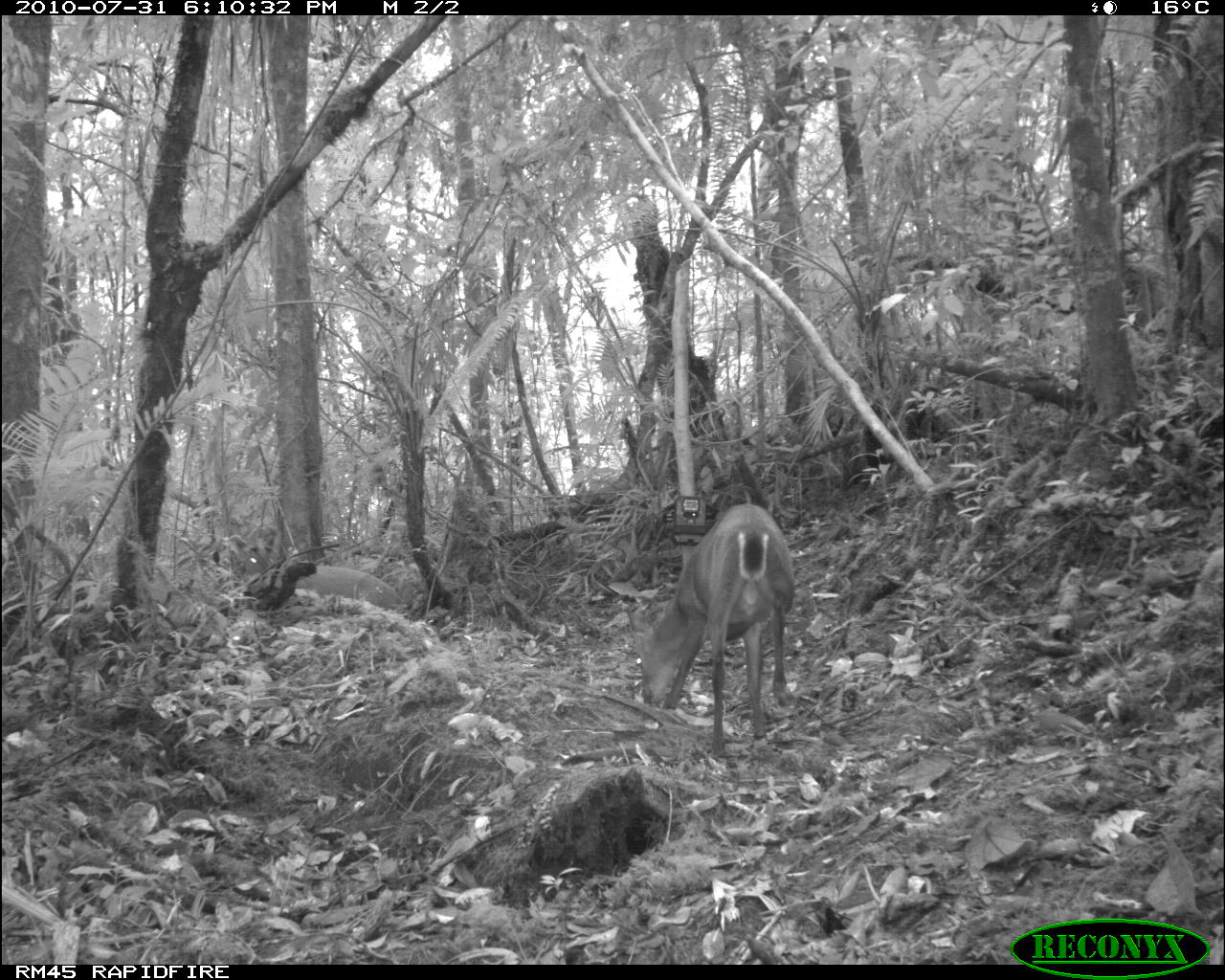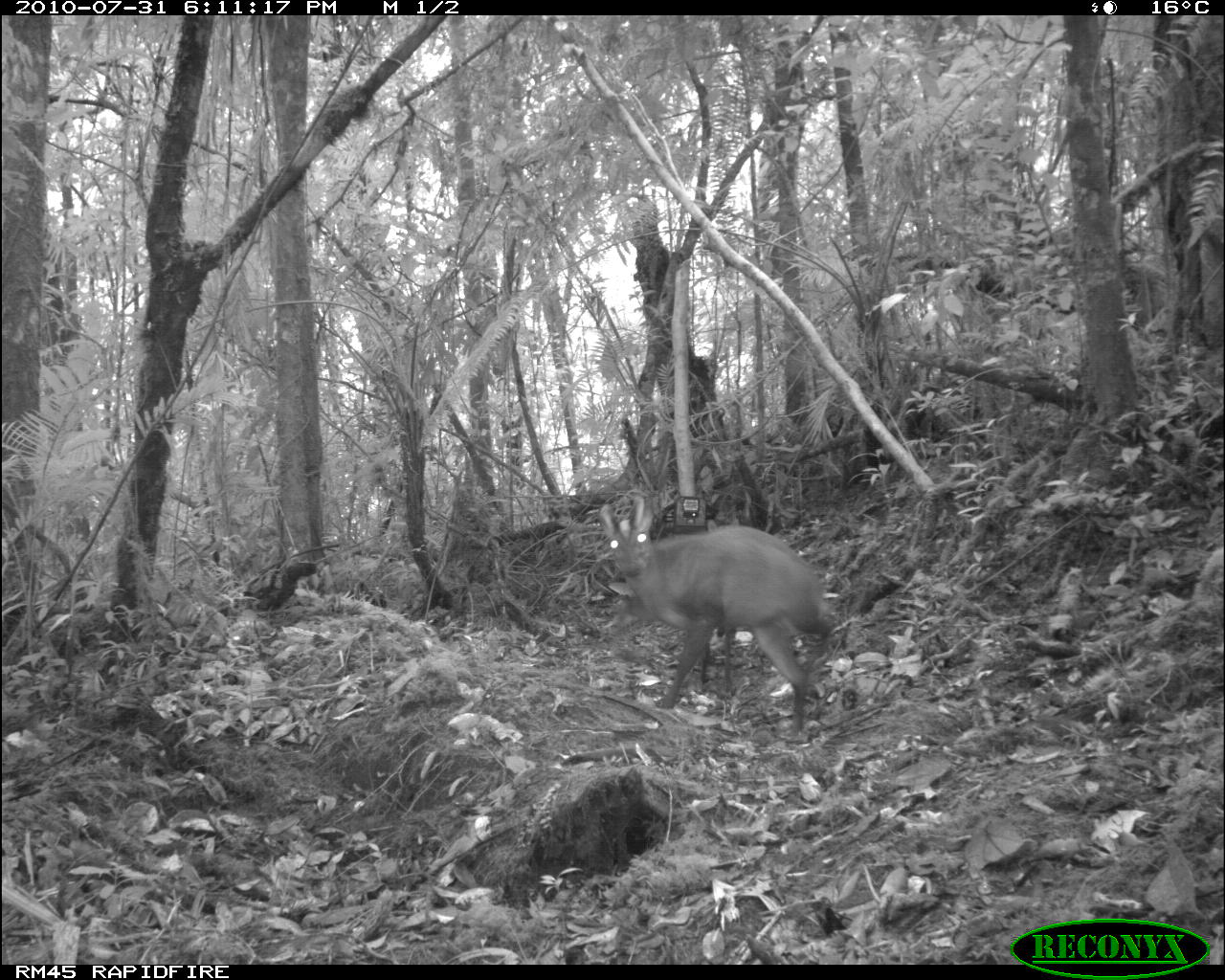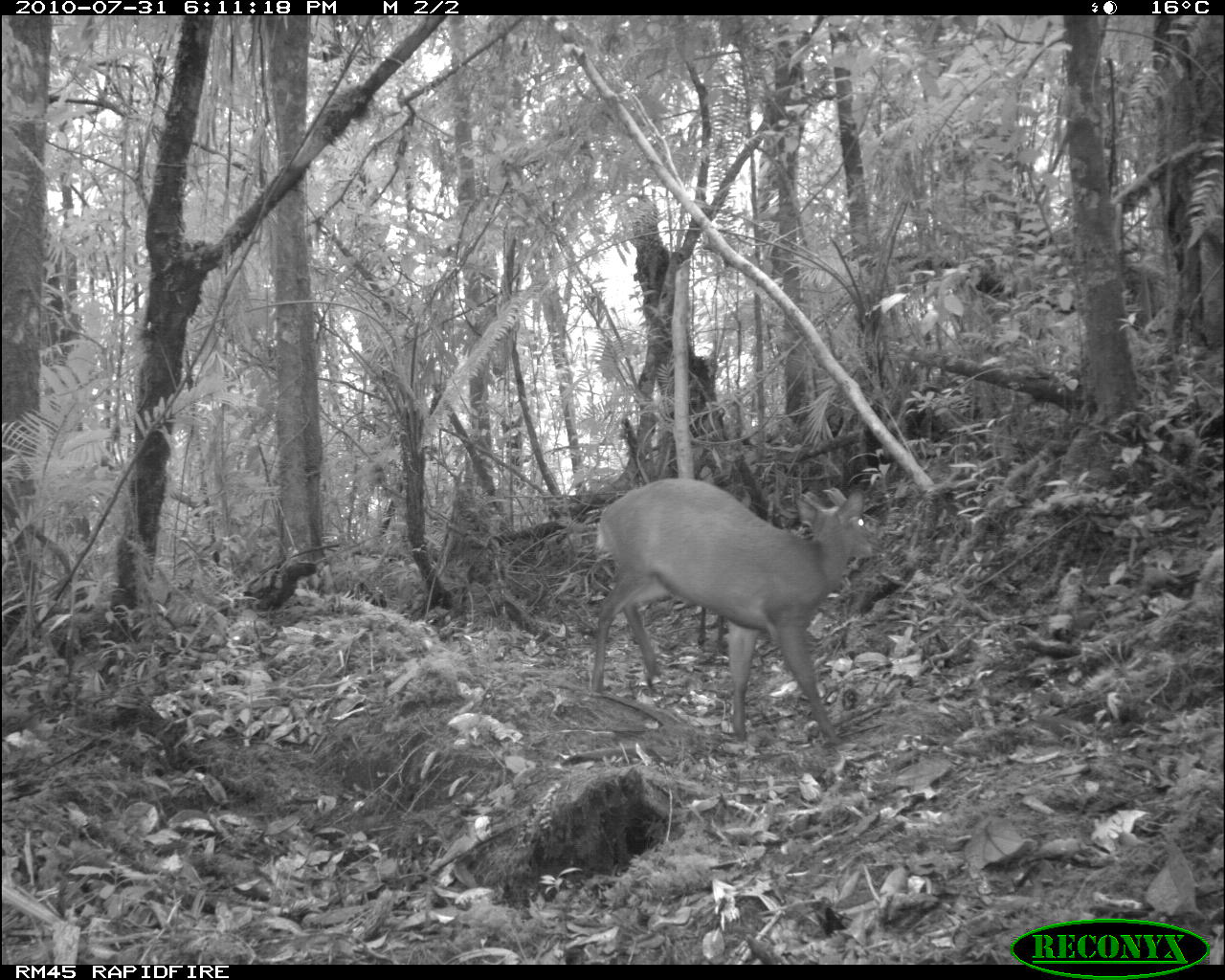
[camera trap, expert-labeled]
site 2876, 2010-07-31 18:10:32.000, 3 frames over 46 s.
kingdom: Animalia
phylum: Chordata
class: Mammalia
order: Artiodactyla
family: Cervidae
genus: Muntiacus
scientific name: Muntiacus muntjak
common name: southern red muntjac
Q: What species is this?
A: Muntiacus muntjak (southern red muntjac).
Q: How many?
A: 1.